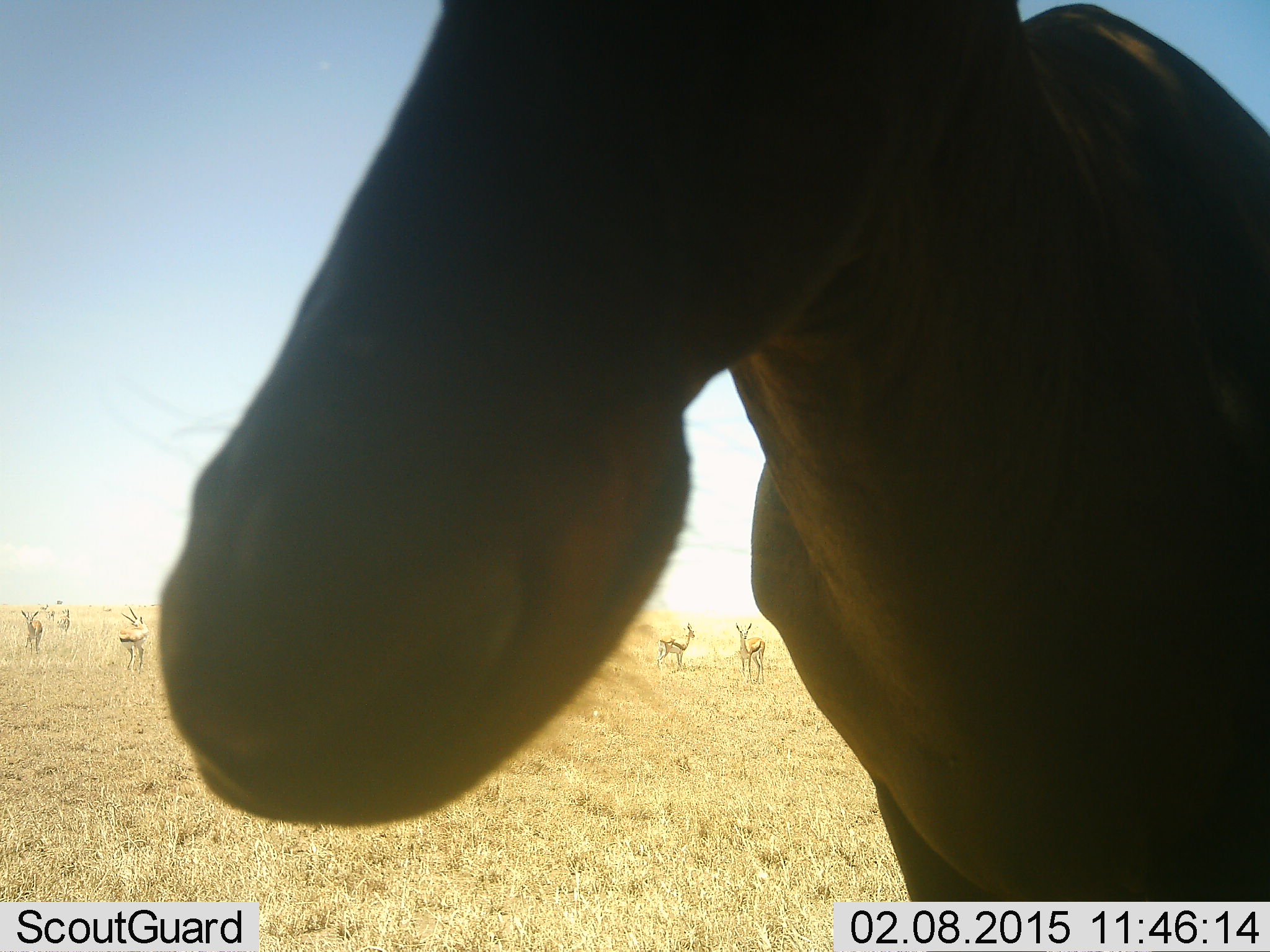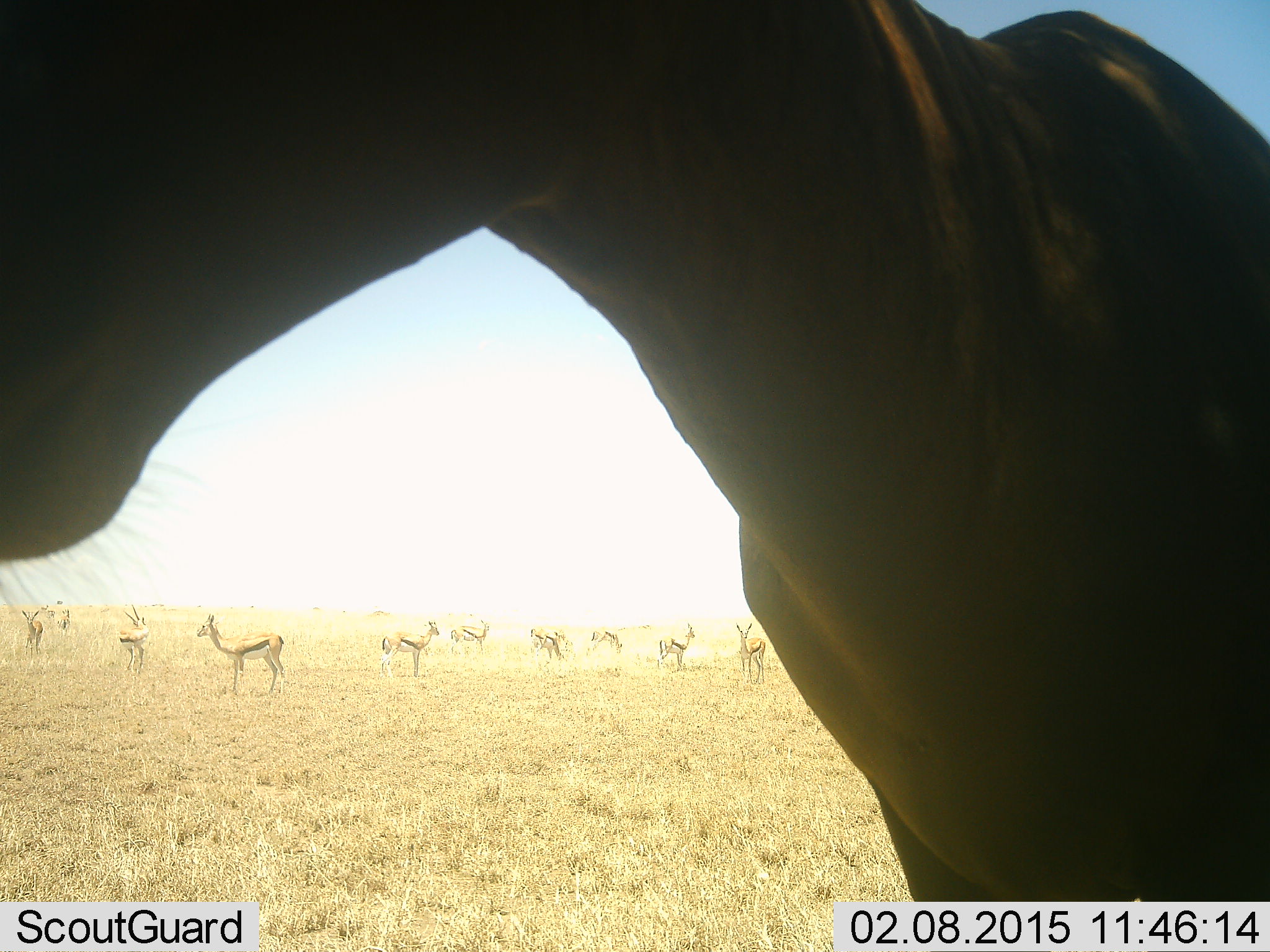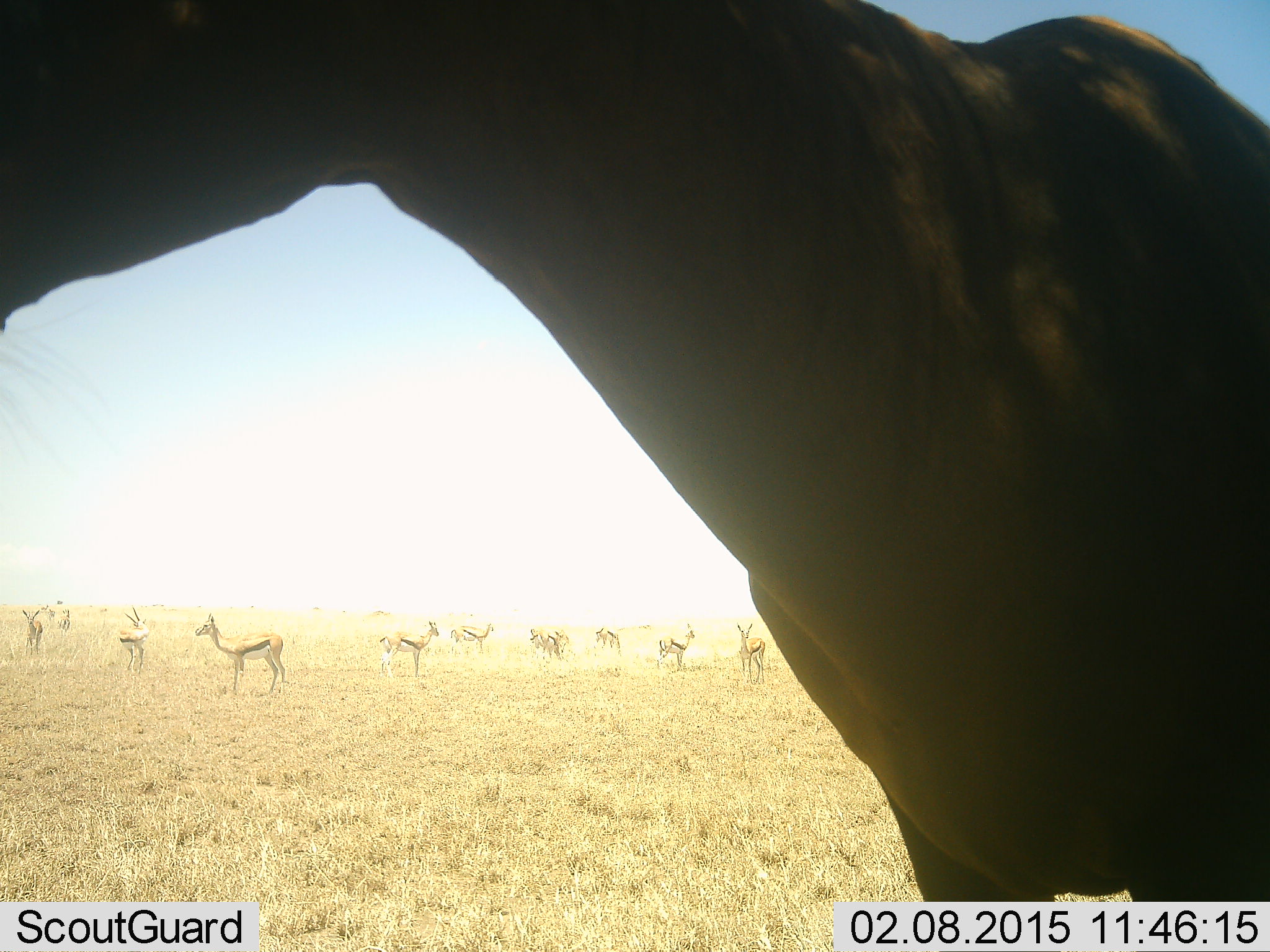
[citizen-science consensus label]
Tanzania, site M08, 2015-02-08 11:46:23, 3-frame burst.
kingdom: Animalia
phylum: Chordata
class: Mammalia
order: Artiodactyla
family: Bovidae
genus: Eudorcas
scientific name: Eudorcas thomsonii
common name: thomson's gazelle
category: gazellethomsons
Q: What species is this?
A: Gazellethomsons (thomson's gazelle) (Eudorcas thomsonii).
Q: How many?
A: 11-50.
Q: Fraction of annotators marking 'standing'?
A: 100%.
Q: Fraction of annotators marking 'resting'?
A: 0%.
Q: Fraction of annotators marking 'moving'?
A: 0%.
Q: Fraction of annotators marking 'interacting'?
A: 0%.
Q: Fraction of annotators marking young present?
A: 0%.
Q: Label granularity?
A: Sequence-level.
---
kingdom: Animalia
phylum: Chordata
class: Mammalia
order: Artiodactyla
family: Bovidae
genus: Alcelaphus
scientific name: Alcelaphus buselaphus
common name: hartebeest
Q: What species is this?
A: Hartebeest (Alcelaphus buselaphus).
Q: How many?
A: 1.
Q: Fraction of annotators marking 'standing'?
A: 100%.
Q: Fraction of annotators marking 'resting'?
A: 0%.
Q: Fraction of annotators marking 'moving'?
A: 0%.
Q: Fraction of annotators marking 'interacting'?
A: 0%.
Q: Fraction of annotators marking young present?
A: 0%.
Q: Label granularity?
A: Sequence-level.